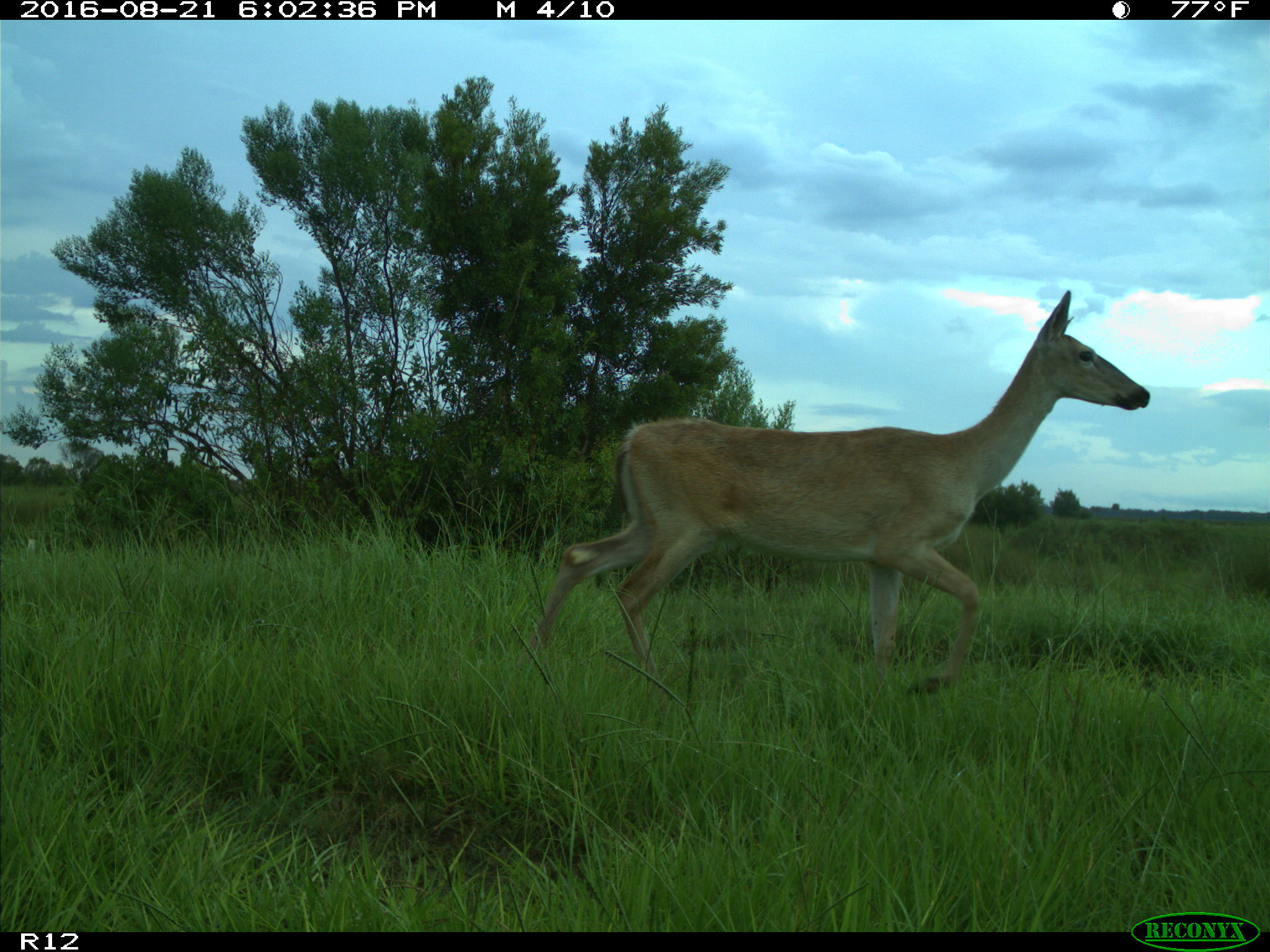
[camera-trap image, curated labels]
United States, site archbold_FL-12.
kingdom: Animalia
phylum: Chordata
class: Mammalia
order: Artiodactyla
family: Cervidae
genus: Odocoileus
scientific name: Odocoileus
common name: deer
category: unidentified deer